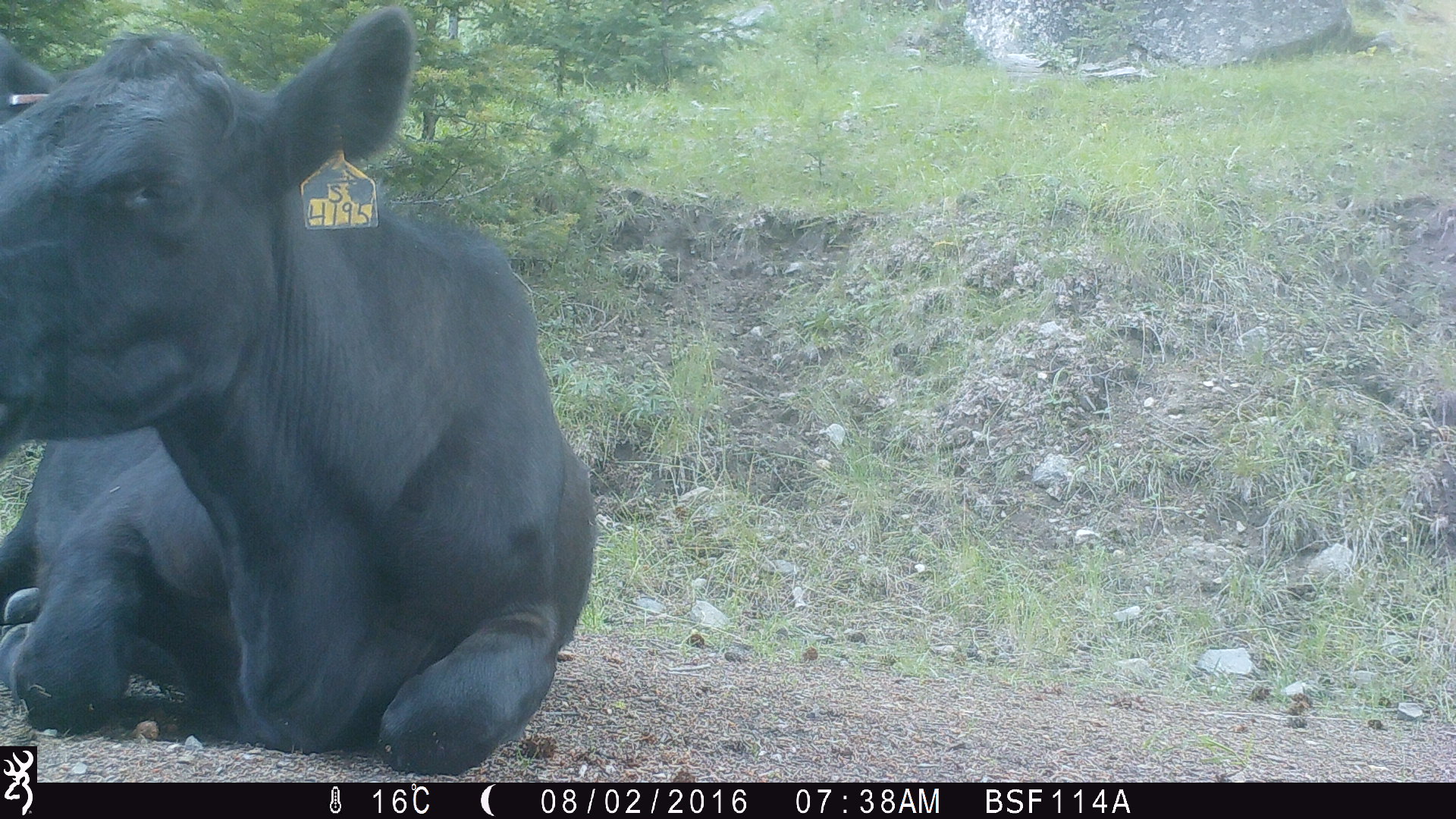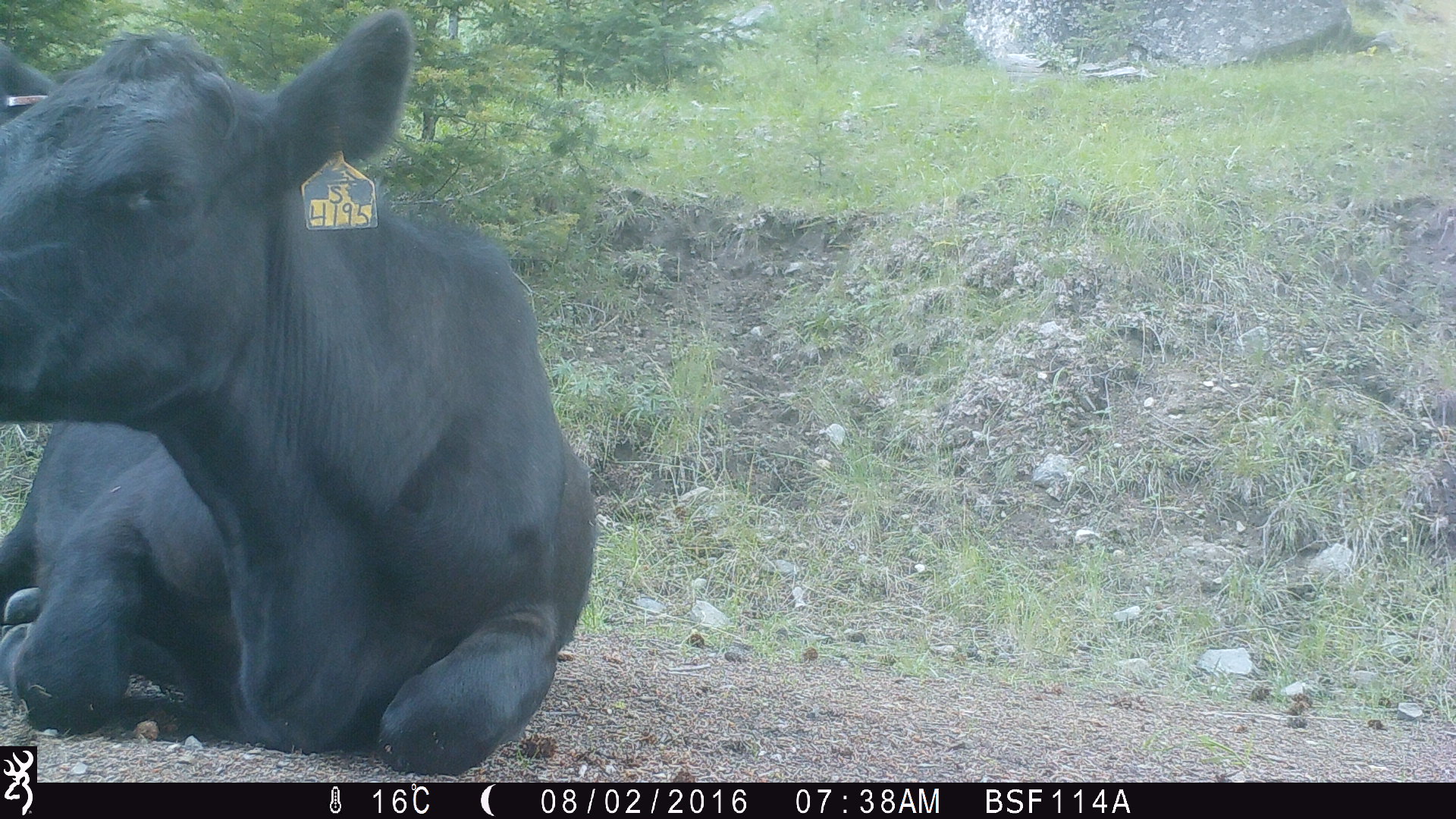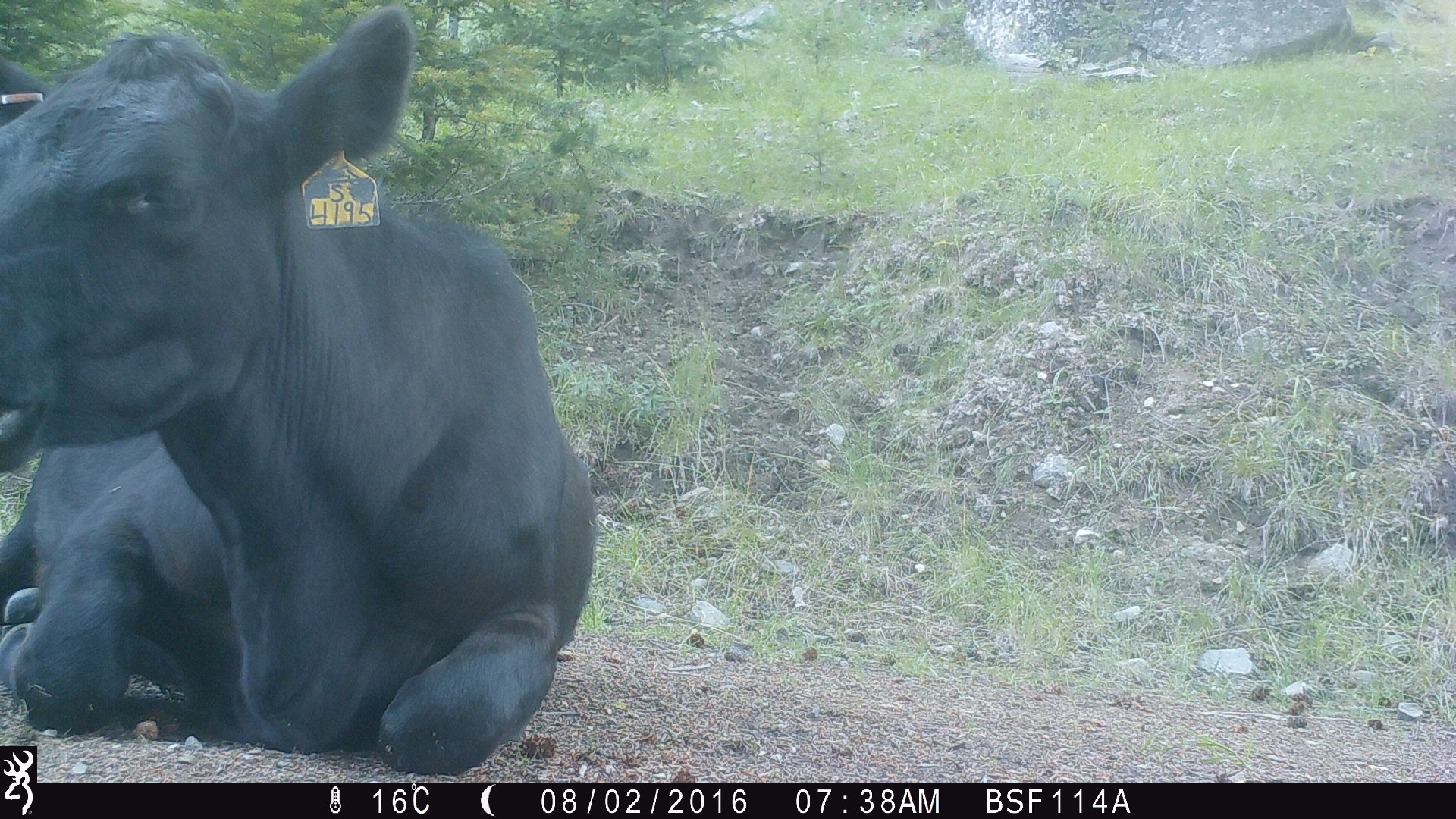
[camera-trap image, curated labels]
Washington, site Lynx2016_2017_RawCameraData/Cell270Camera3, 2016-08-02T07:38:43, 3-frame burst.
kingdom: Animalia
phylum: Chordata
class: Mammalia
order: Artiodactyla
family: Bovidae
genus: Bos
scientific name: Bos taurus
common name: domestic cattle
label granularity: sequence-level